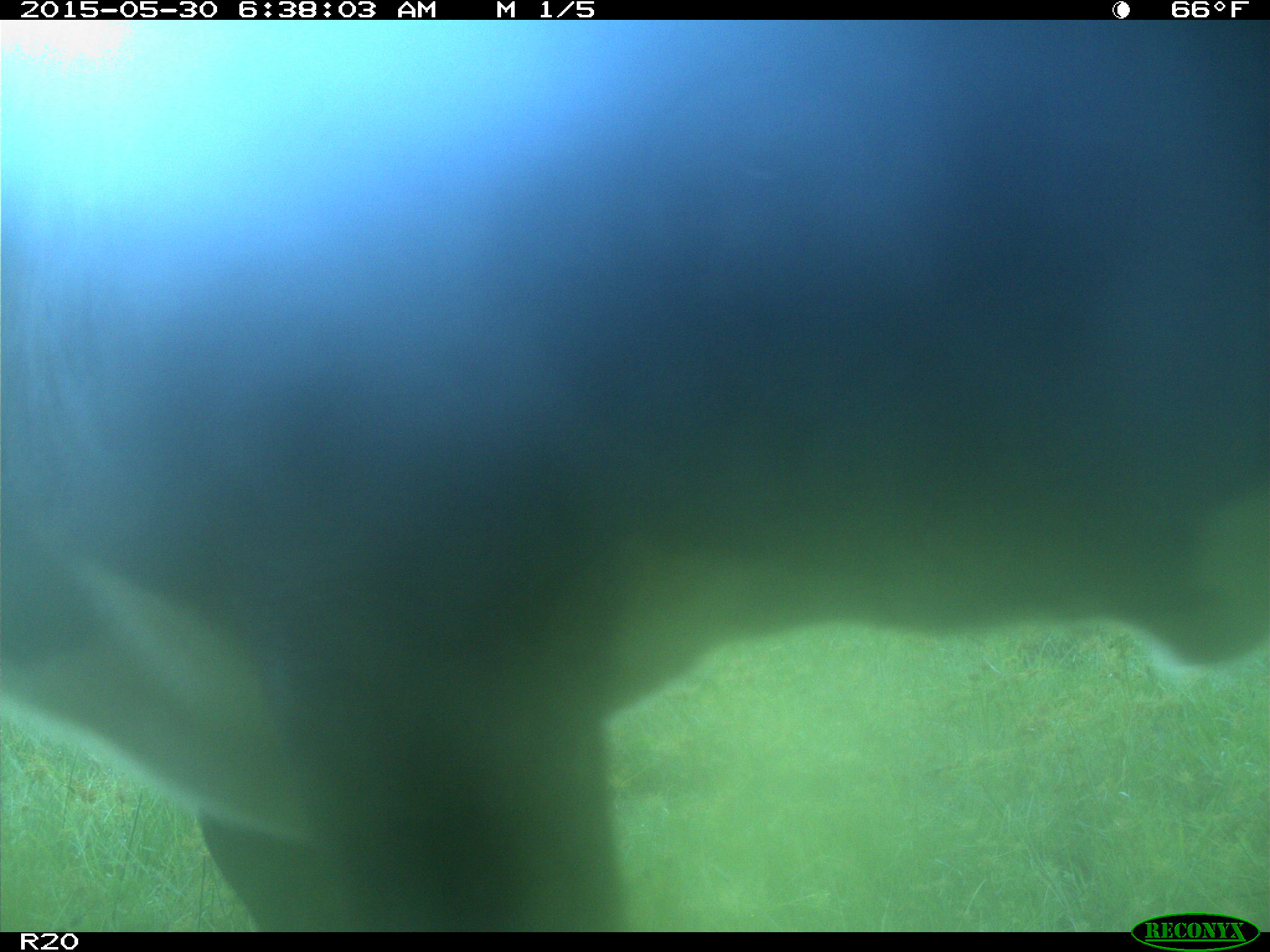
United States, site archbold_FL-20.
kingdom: Animalia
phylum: Chordata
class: Mammalia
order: Artiodactyla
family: Bovidae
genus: Bos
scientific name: Bos taurus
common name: domestic cow